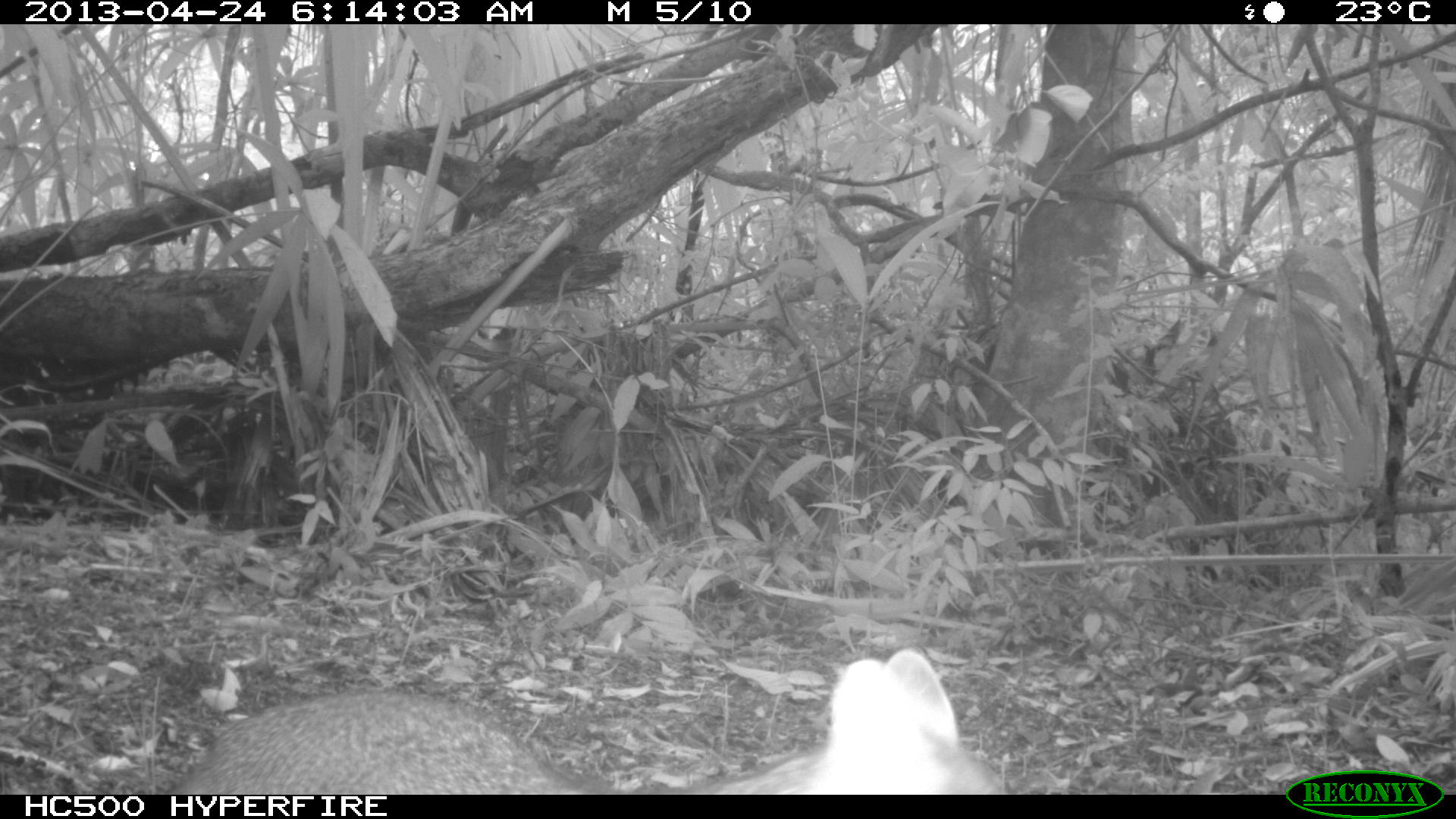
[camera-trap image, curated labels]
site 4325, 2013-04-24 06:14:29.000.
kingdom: Animalia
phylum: Chordata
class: Mammalia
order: Carnivora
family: Canidae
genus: Urocyon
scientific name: Urocyon cinereoargenteus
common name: gray fox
Urocyon cinereoargenteus (gray fox), count 1.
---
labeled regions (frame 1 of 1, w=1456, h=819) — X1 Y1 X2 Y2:
urocyon cinereoargenteus: 169 645 1006 794